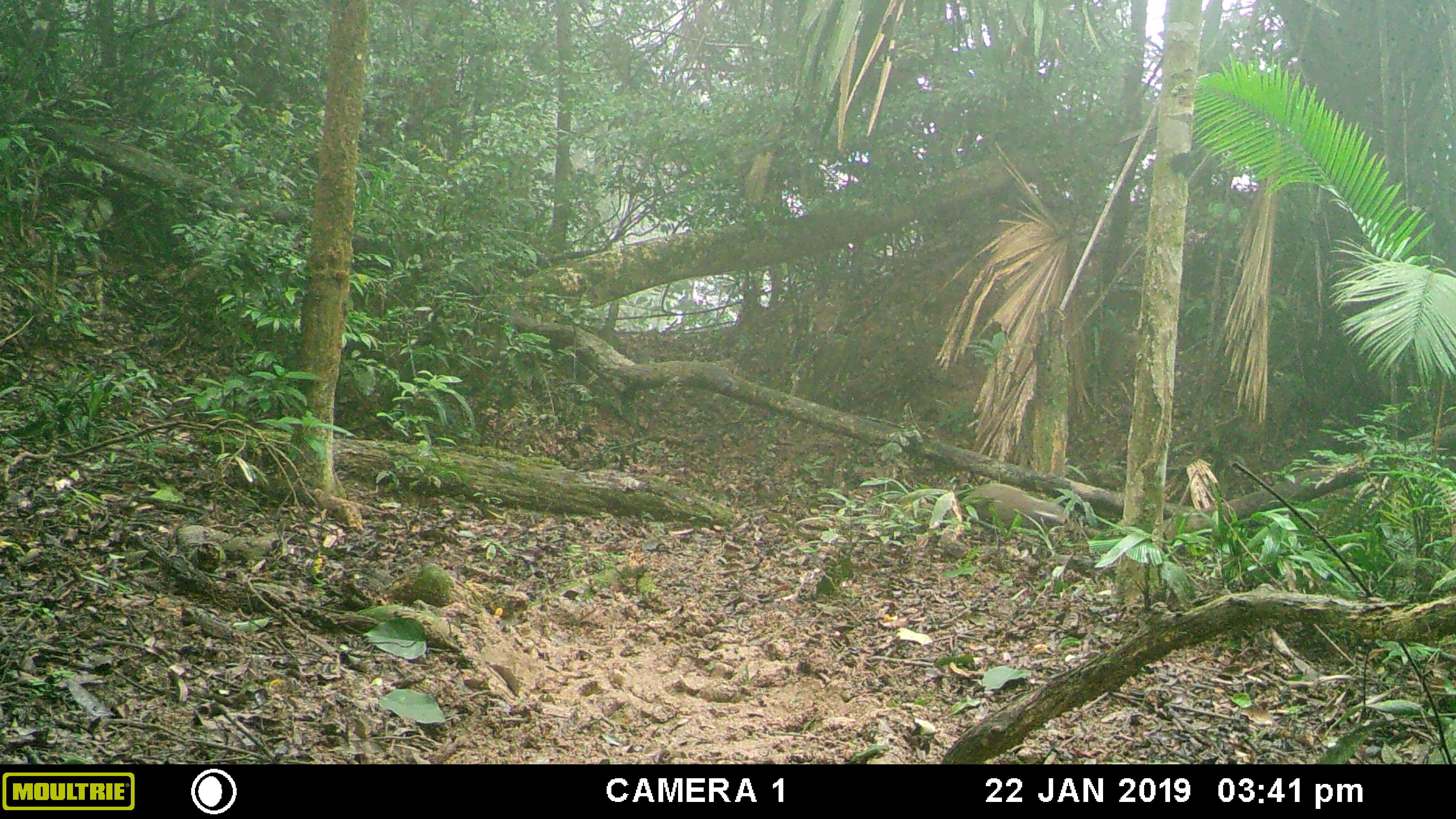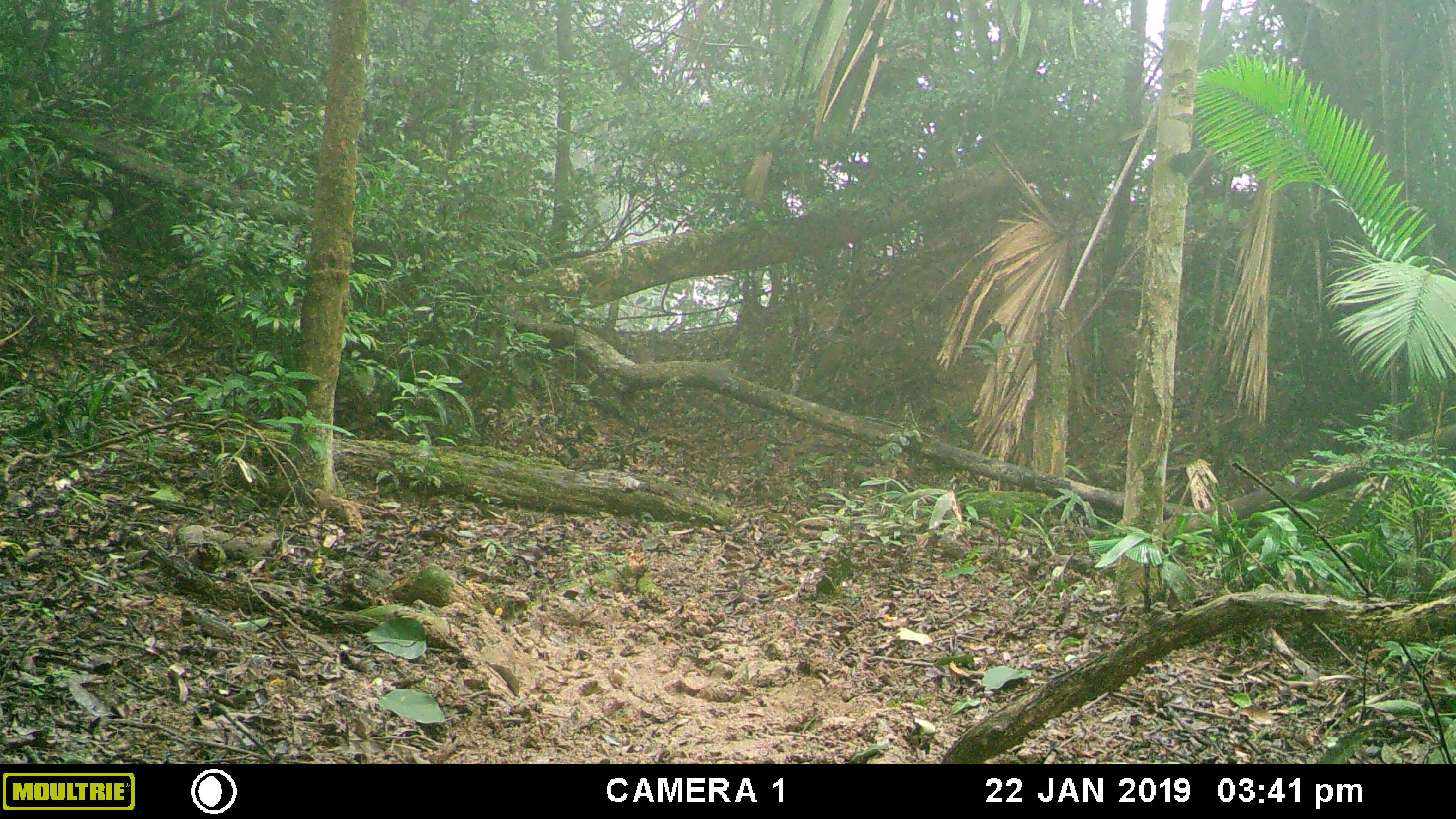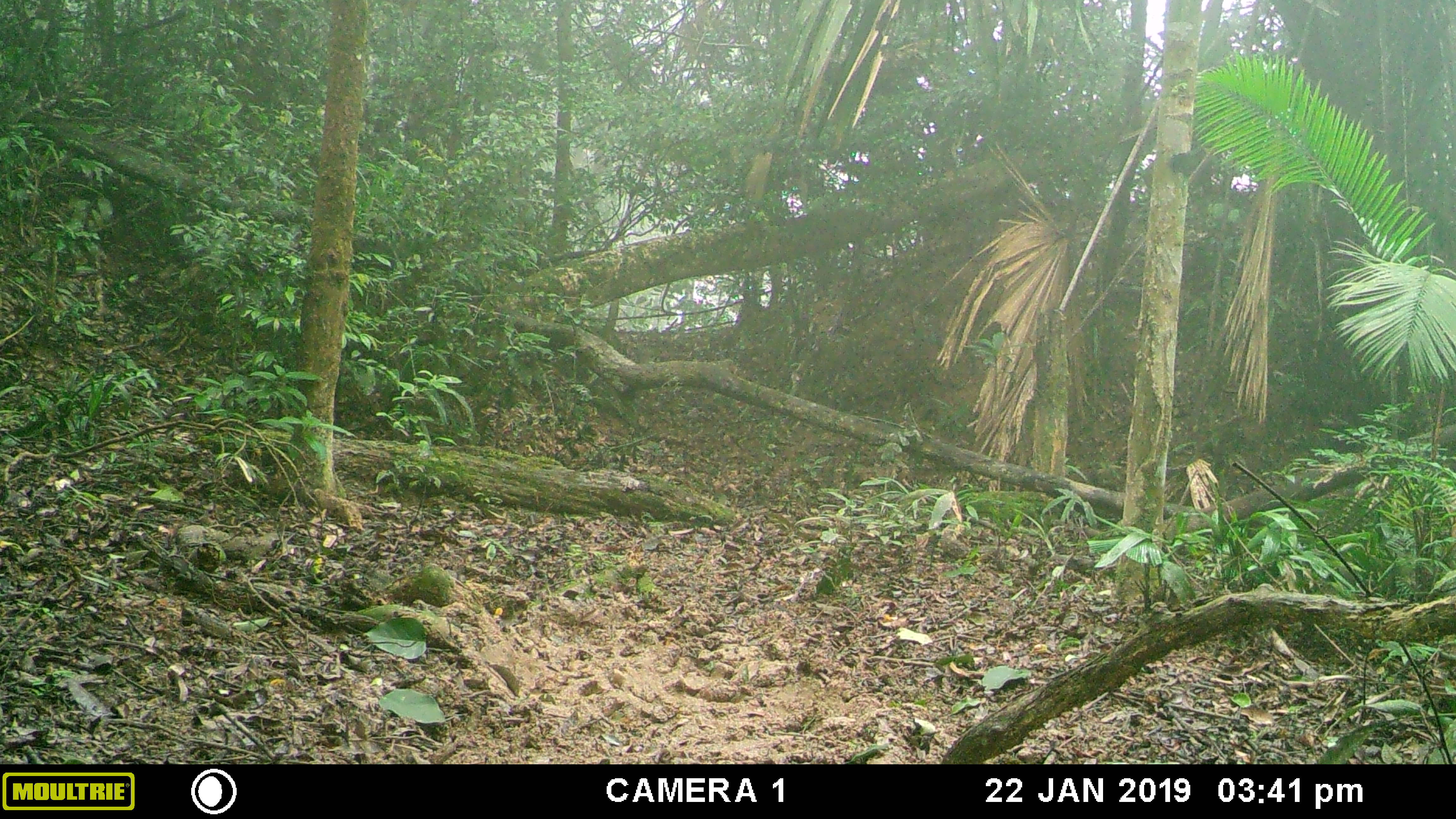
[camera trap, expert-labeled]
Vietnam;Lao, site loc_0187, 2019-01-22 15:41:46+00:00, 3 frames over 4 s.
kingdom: Animalia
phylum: Chordata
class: Mammalia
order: Carnivora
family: Herpestidae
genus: Urva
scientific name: Urva urva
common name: crab-eating mongoose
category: crab eating mongoose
Crab eating mongoose (crab-eating mongoose) (Urva urva). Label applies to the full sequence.